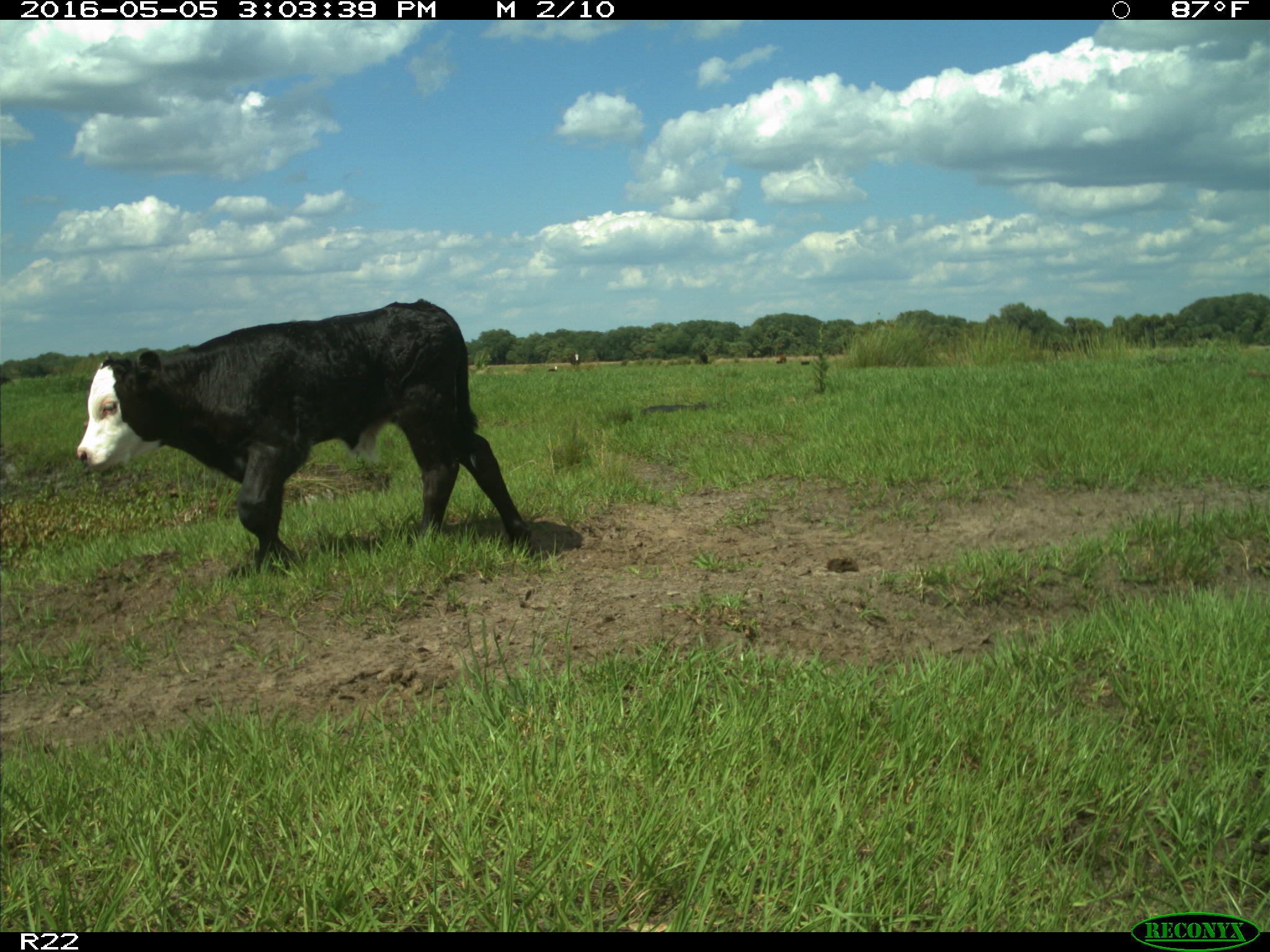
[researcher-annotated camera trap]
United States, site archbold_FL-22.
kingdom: Animalia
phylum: Chordata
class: Mammalia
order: Artiodactyla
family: Bovidae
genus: Bos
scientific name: Bos taurus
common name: domestic cow